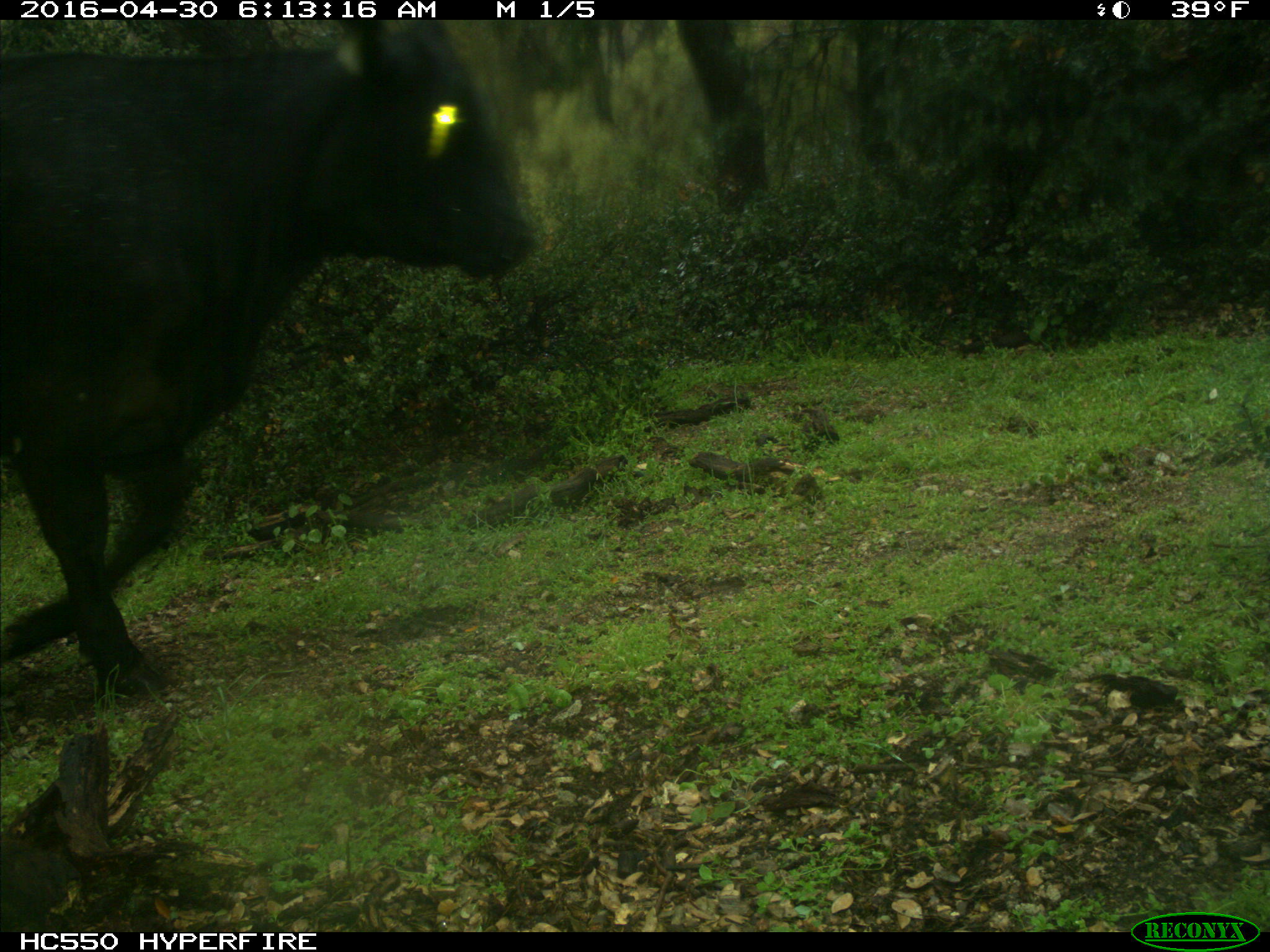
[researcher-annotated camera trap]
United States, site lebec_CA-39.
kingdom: Animalia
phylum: Chordata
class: Mammalia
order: Artiodactyla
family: Bovidae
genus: Bos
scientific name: Bos taurus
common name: domestic cow